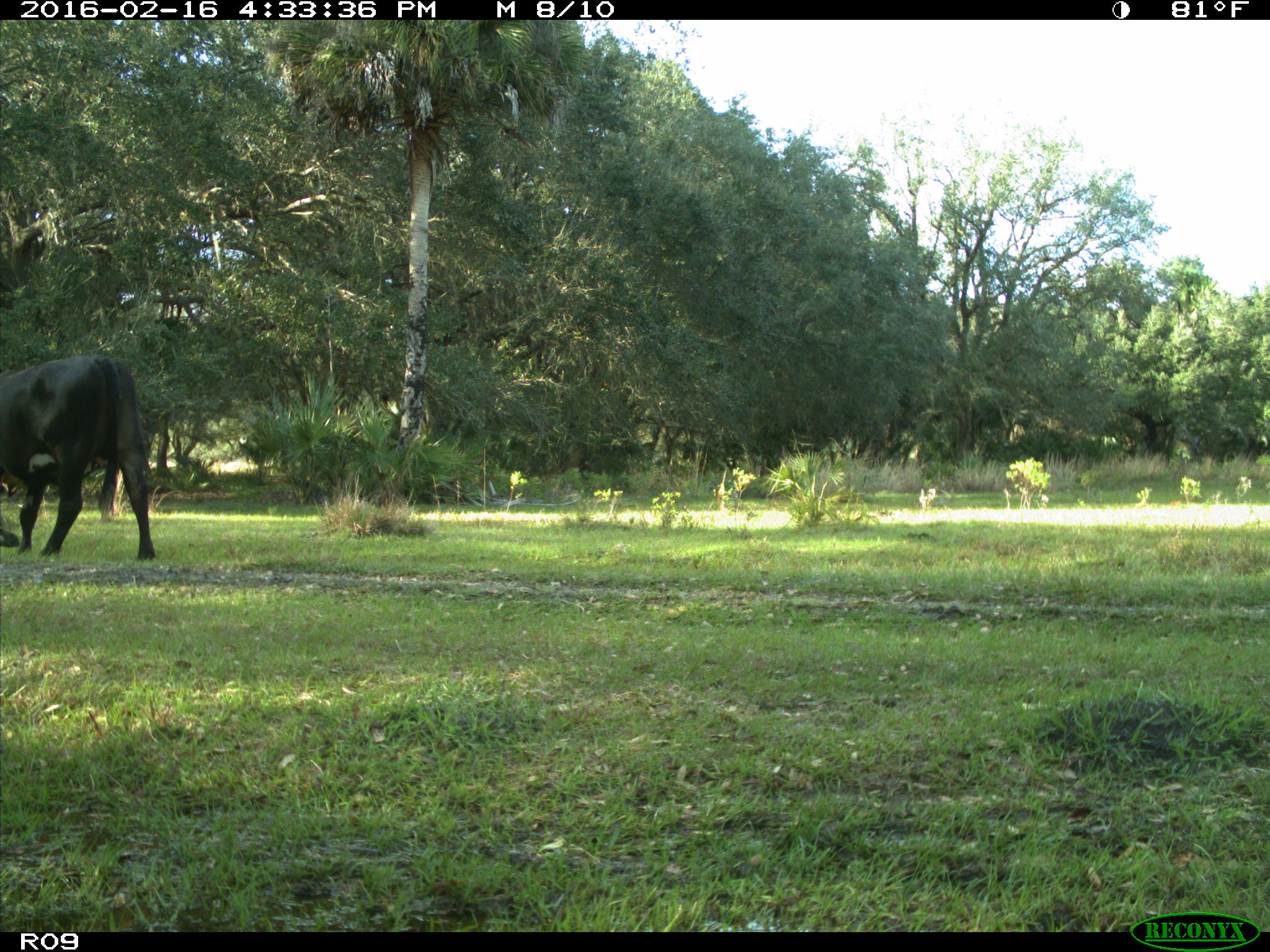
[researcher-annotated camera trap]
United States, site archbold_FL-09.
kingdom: Animalia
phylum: Chordata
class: Mammalia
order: Artiodactyla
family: Bovidae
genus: Bos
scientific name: Bos taurus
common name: domestic cow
Bos taurus (domestic cow).